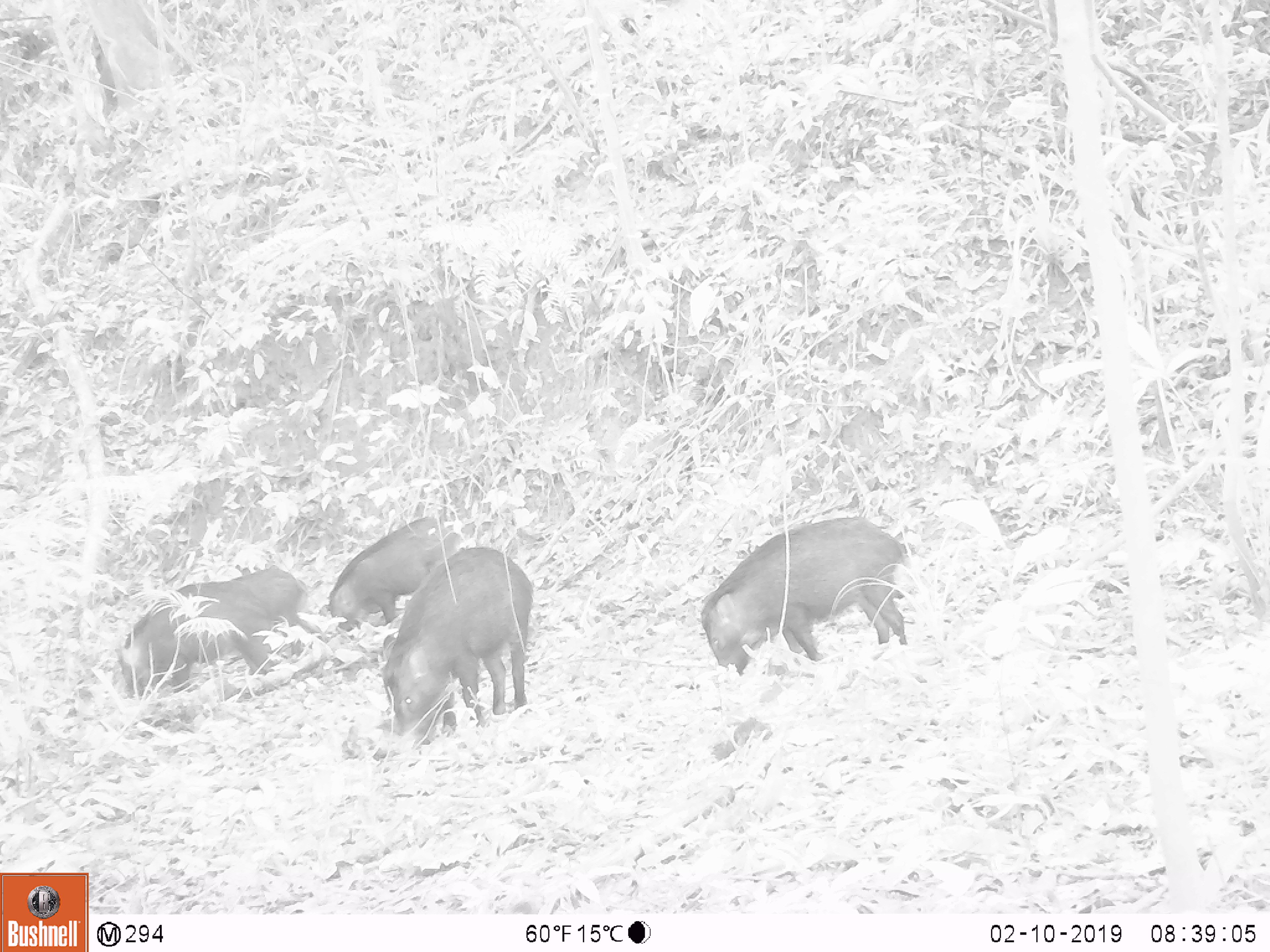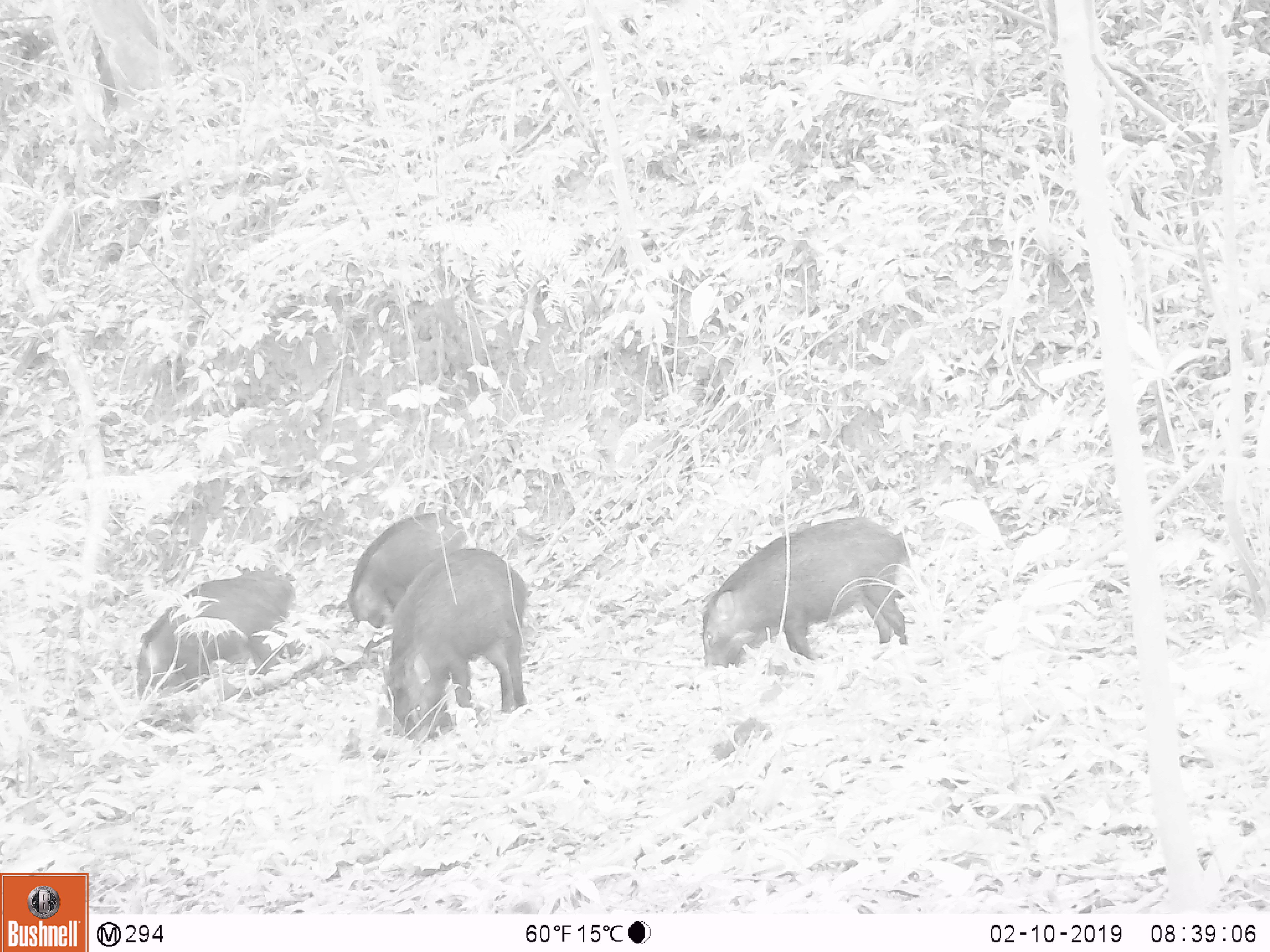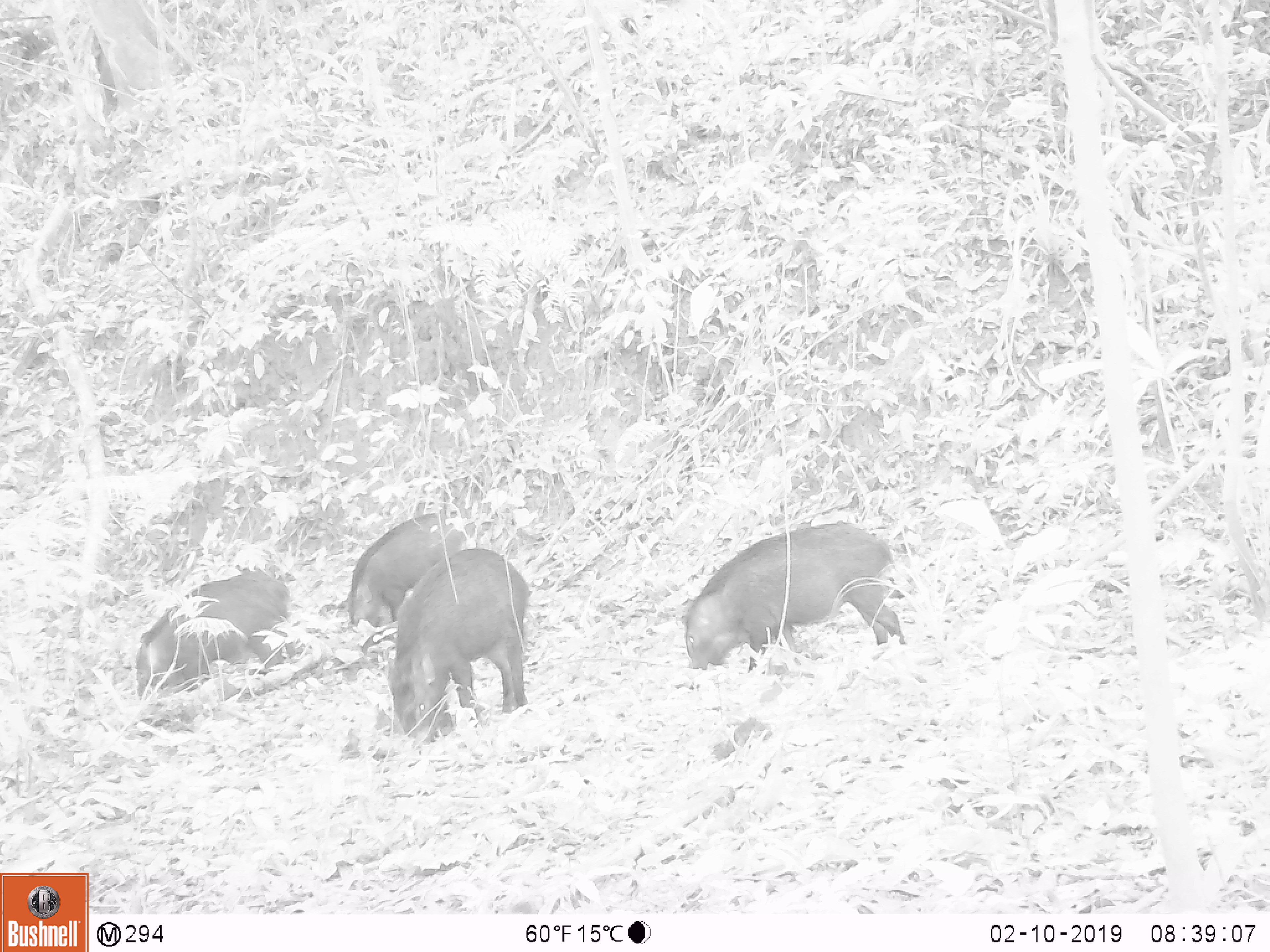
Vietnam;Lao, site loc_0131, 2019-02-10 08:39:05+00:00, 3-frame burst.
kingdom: Animalia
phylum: Chordata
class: Mammalia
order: Artiodactyla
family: Suidae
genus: Sus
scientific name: Sus scrofa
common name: eurasian wild pig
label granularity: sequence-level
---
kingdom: Animalia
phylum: Chordata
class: Aves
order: Galliformes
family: Phasianidae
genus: Gallus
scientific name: Gallus gallus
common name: red junglefowl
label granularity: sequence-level